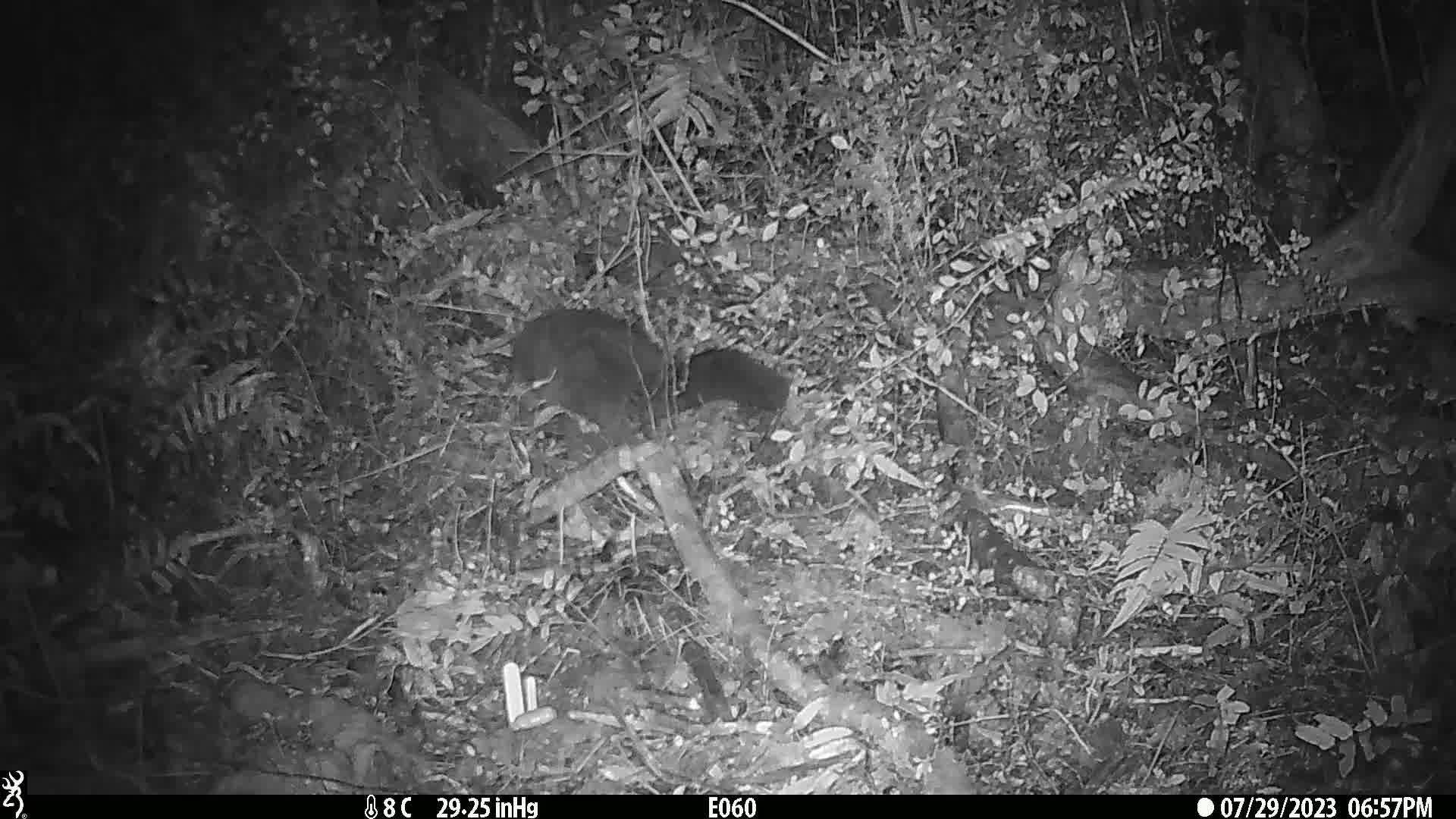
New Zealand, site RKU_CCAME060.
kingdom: Animalia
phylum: Chordata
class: Mammalia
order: Diprotodontia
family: Phalangeridae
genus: Trichosurus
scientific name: Trichosurus vulpecula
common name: common brushtail possum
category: possum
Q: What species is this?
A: Possum (common brushtail possum) (Trichosurus vulpecula).